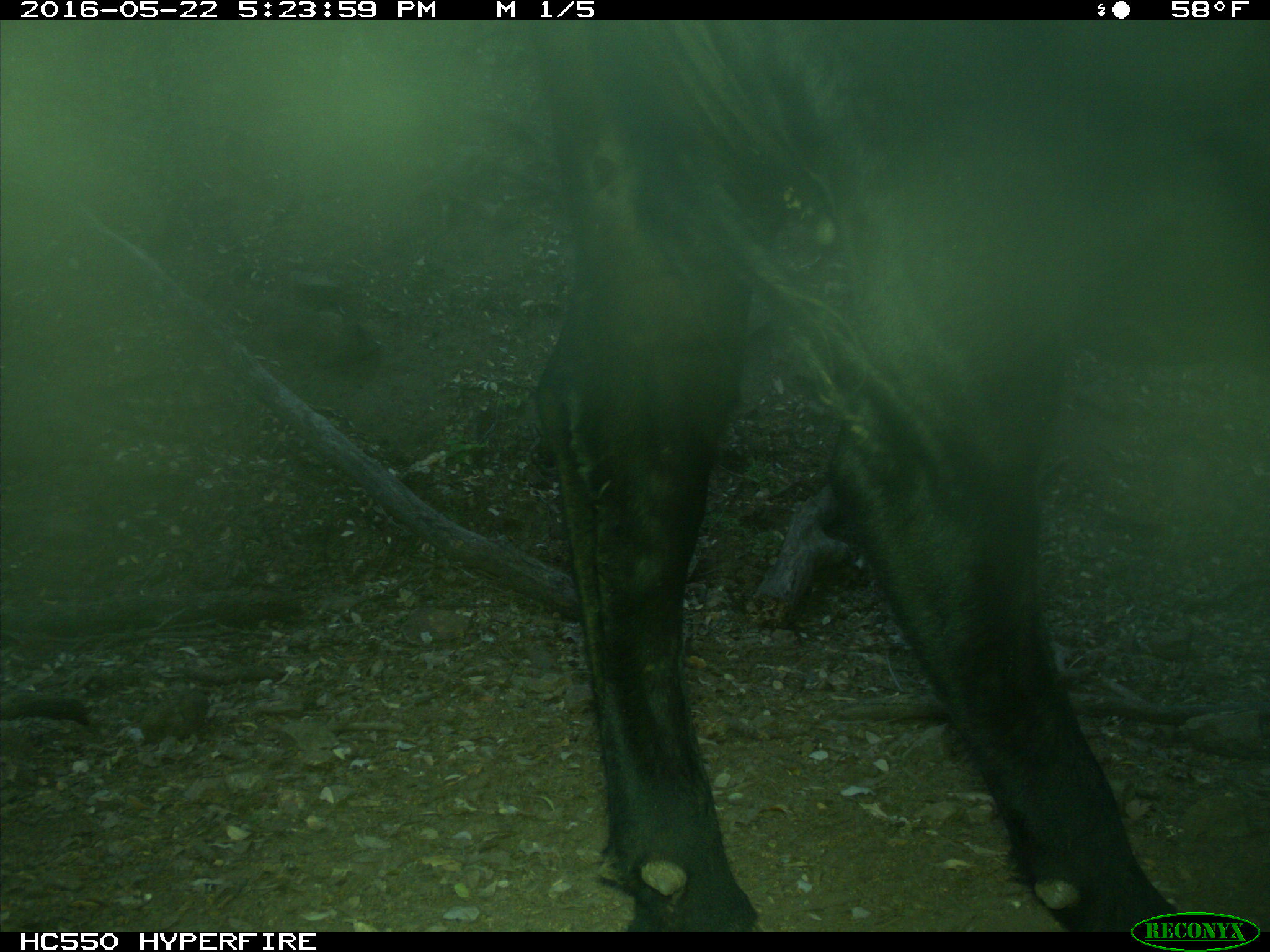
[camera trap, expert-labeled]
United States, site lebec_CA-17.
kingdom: Animalia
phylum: Chordata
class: Mammalia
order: Artiodactyla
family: Bovidae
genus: Bos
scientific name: Bos taurus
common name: domestic cow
Bos taurus (domestic cow).